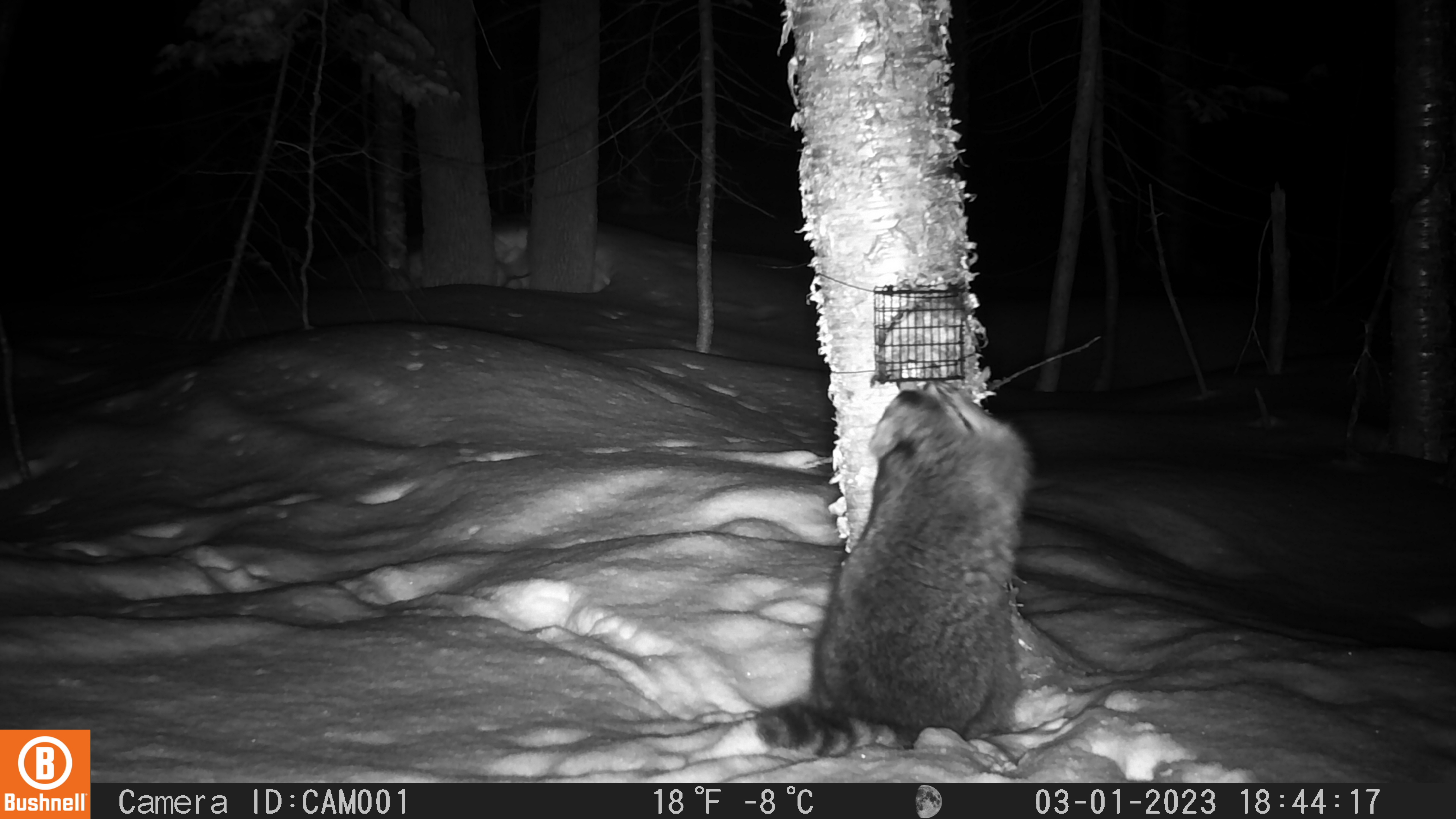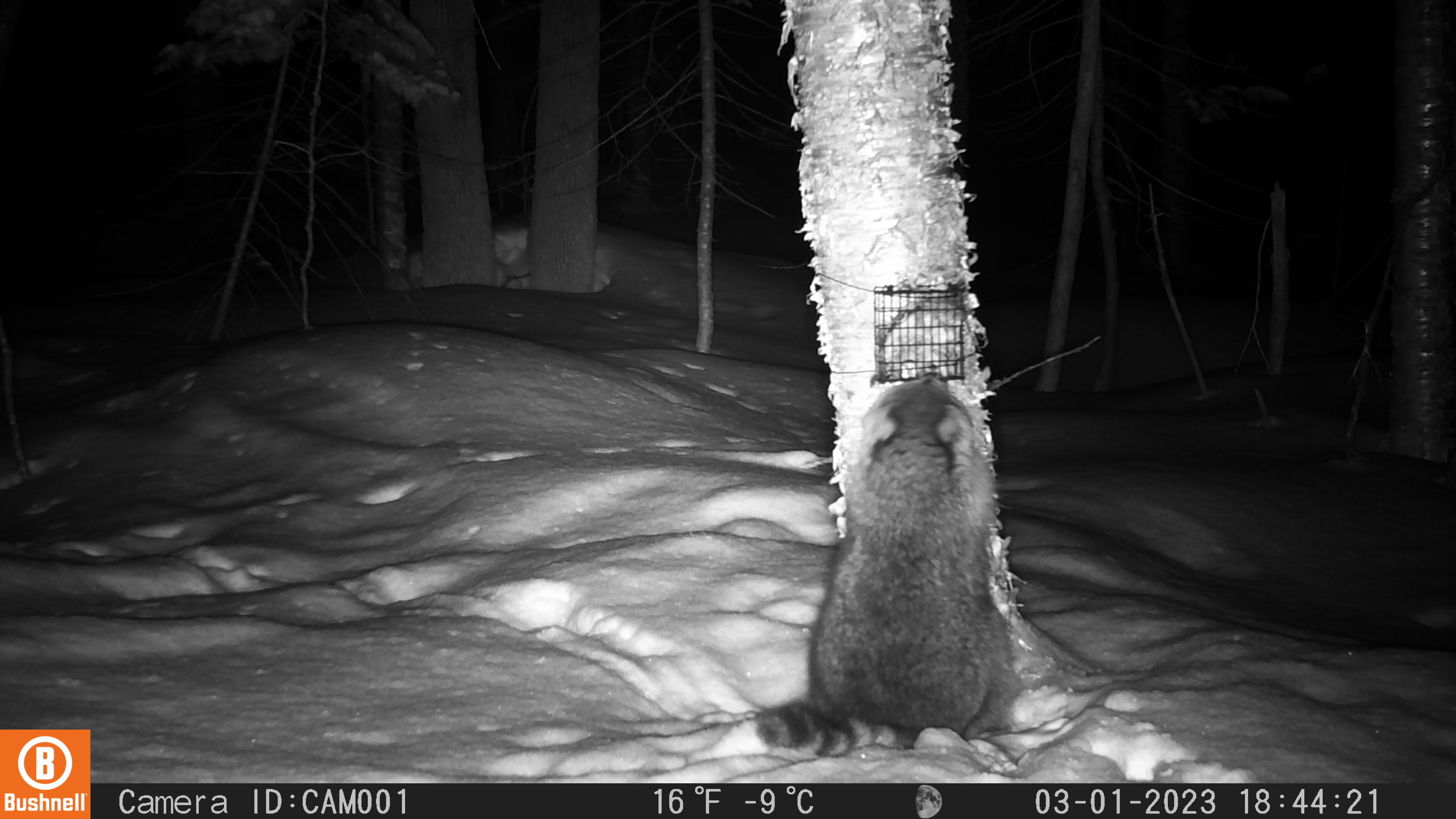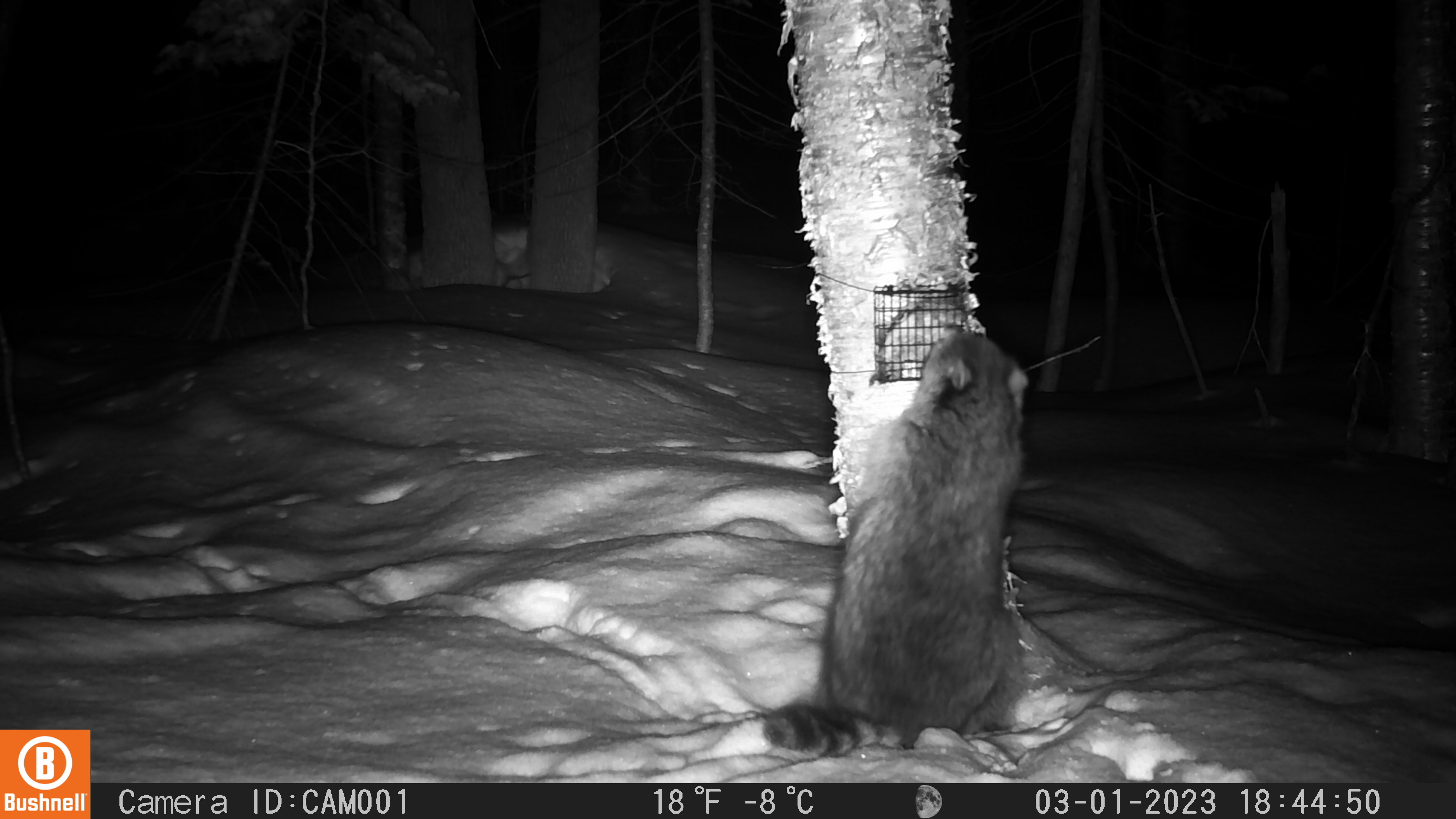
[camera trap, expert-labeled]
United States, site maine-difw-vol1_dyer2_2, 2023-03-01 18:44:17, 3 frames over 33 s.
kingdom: Animalia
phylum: Chordata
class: Mammalia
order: Carnivora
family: Procyonidae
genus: Procyon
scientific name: Procyon lotor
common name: raccoon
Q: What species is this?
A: Raccoon (Procyon lotor).